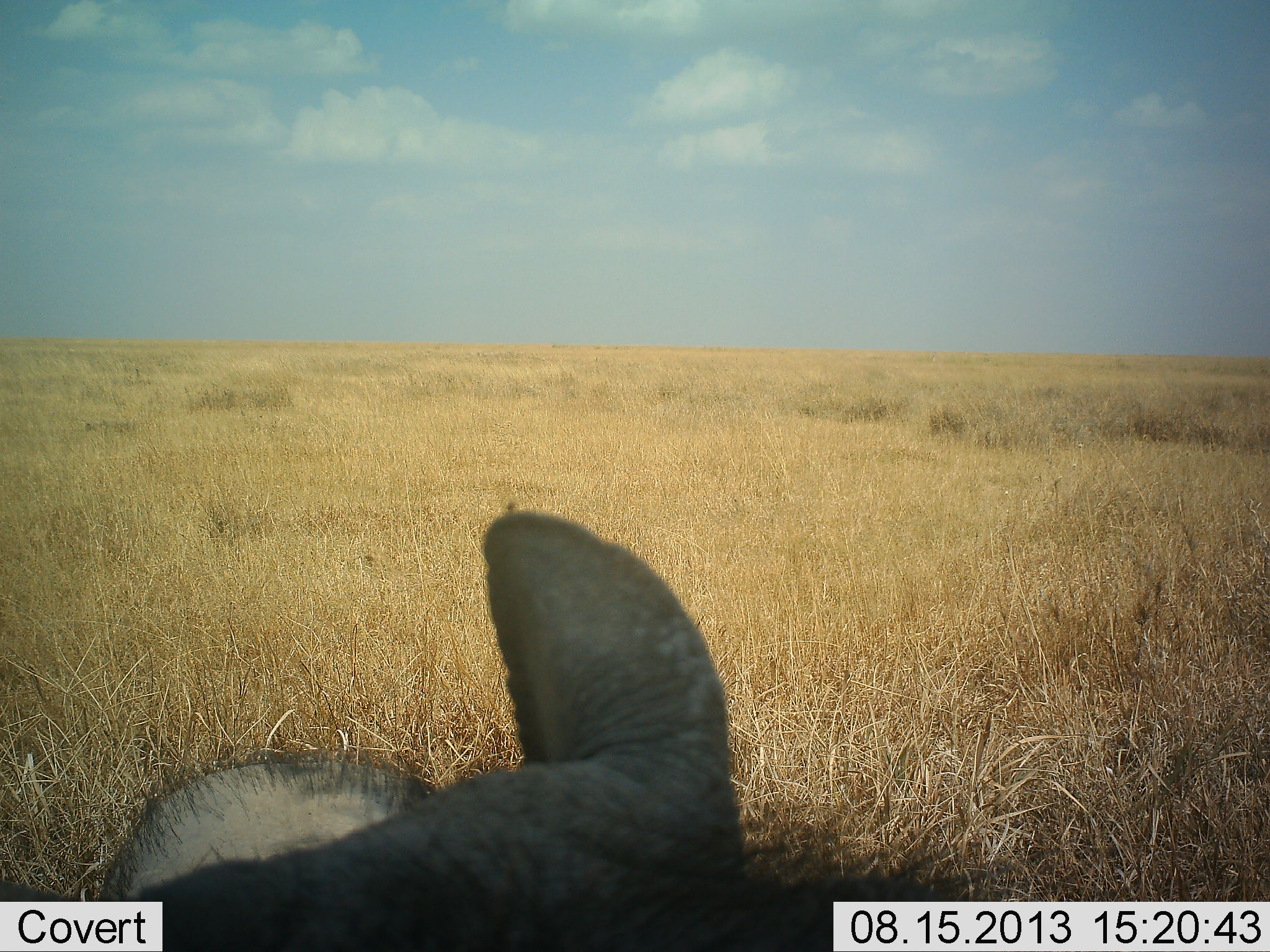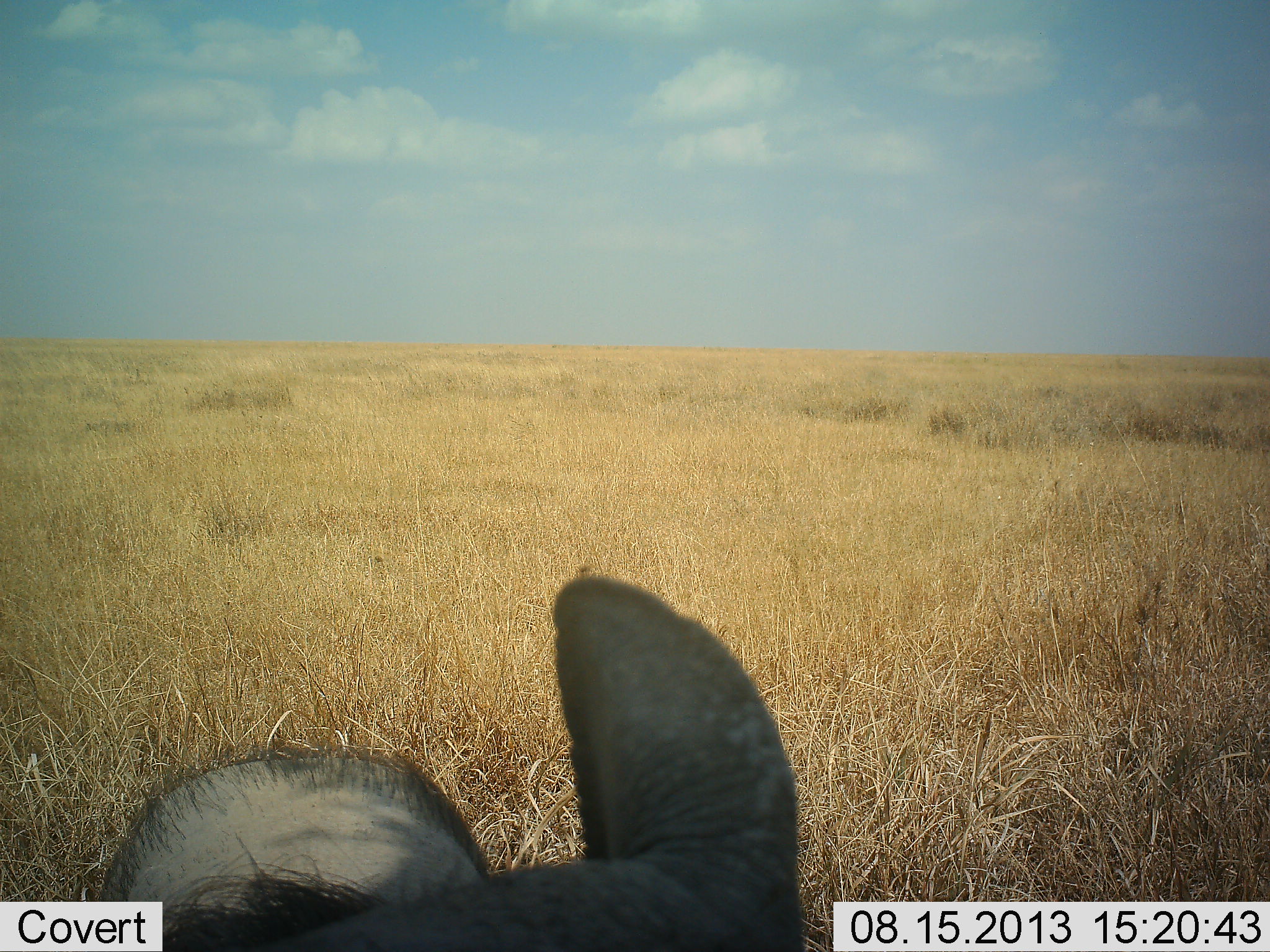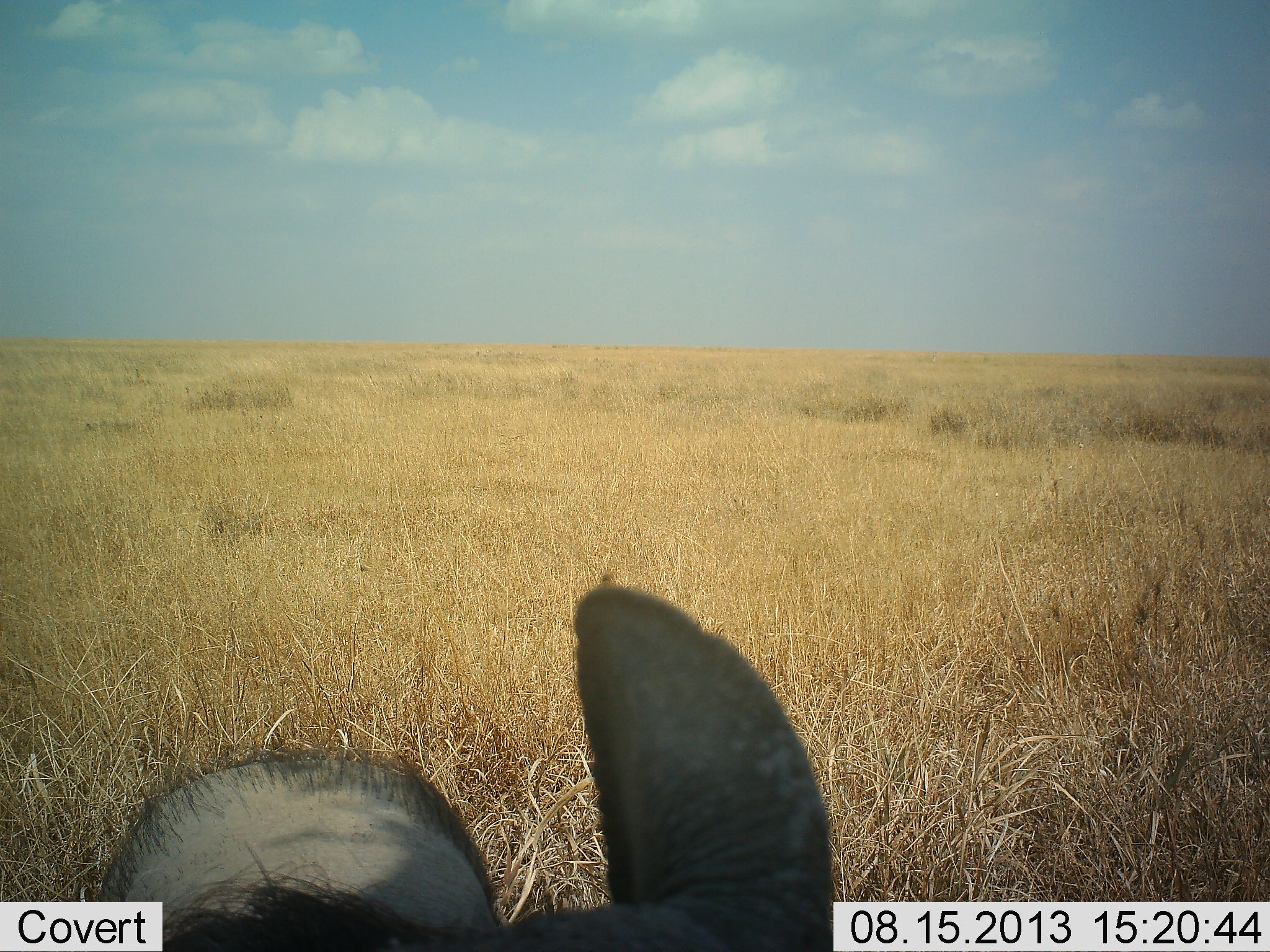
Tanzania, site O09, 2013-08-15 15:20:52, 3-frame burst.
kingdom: Animalia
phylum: Chordata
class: Mammalia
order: Artiodactyla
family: Suidae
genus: Phacochoerus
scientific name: Phacochoerus africanus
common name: warthog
Warthog (Phacochoerus africanus), count 1. Behavior (volunteer vote fractions): standing 87%, resting 0%, moving 7%, interacting 0%. Young present (vote fraction): 0%. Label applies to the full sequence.